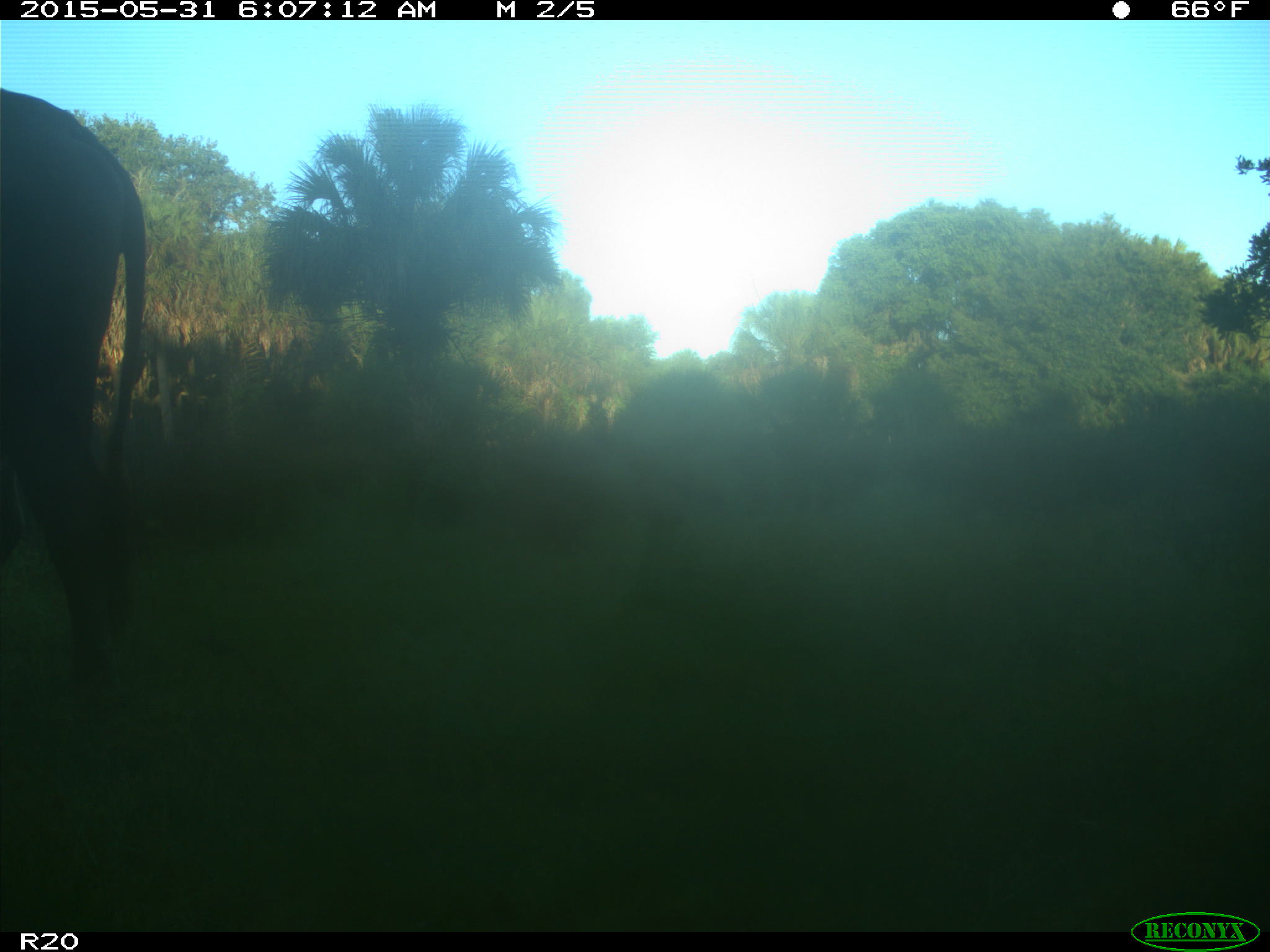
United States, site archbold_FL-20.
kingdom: Animalia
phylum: Chordata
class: Mammalia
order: Artiodactyla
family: Bovidae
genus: Bos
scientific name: Bos taurus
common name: domestic cow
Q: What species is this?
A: Bos taurus (domestic cow).